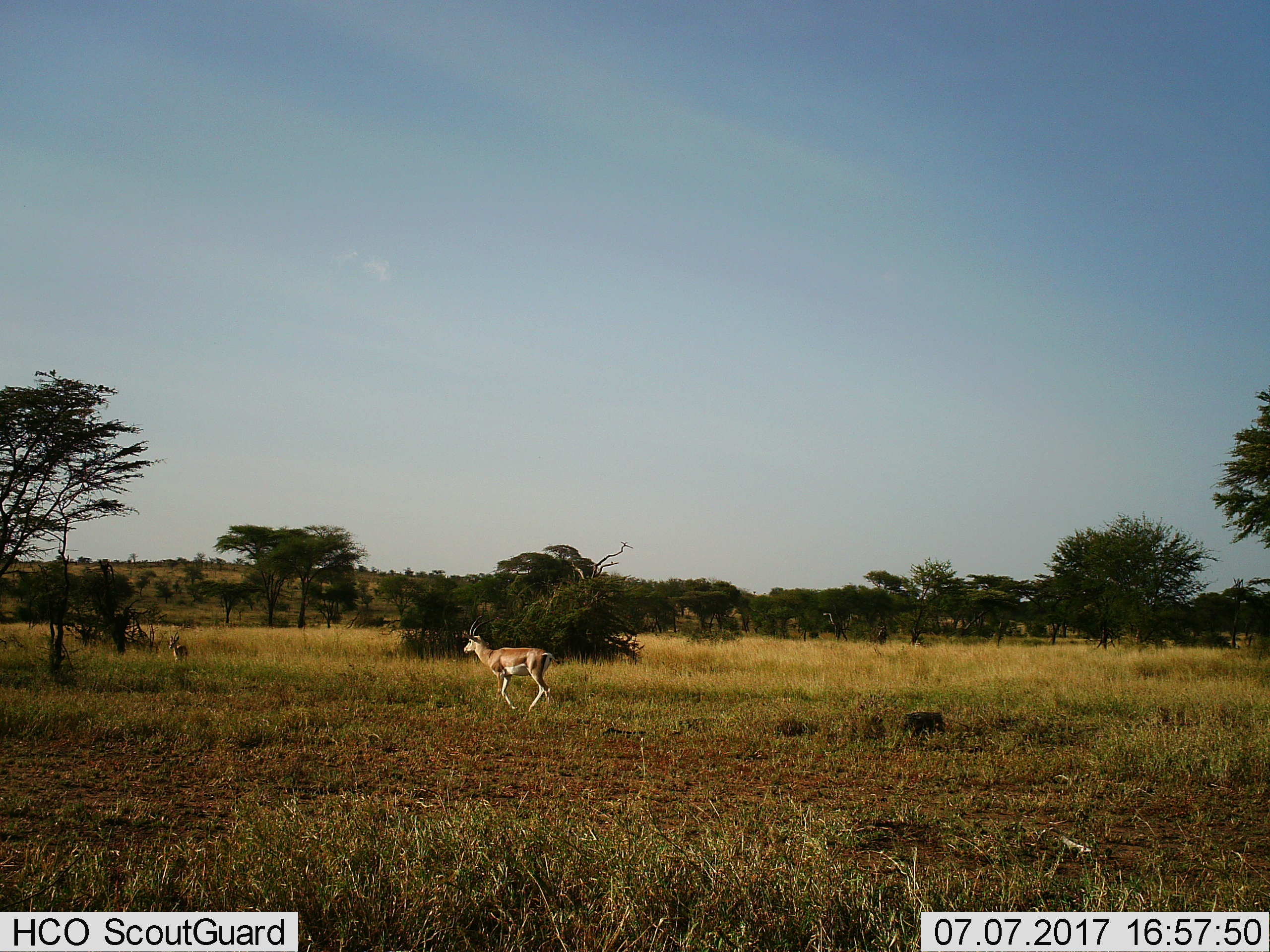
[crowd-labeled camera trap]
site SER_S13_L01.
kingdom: Animalia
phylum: Chordata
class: Mammalia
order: Artiodactyla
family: Bovidae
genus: Nanger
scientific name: Nanger granti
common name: grant's gazelle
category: gazellegrants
Gazellegrants (grant's gazelle) (Nanger granti), count 2. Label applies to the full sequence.